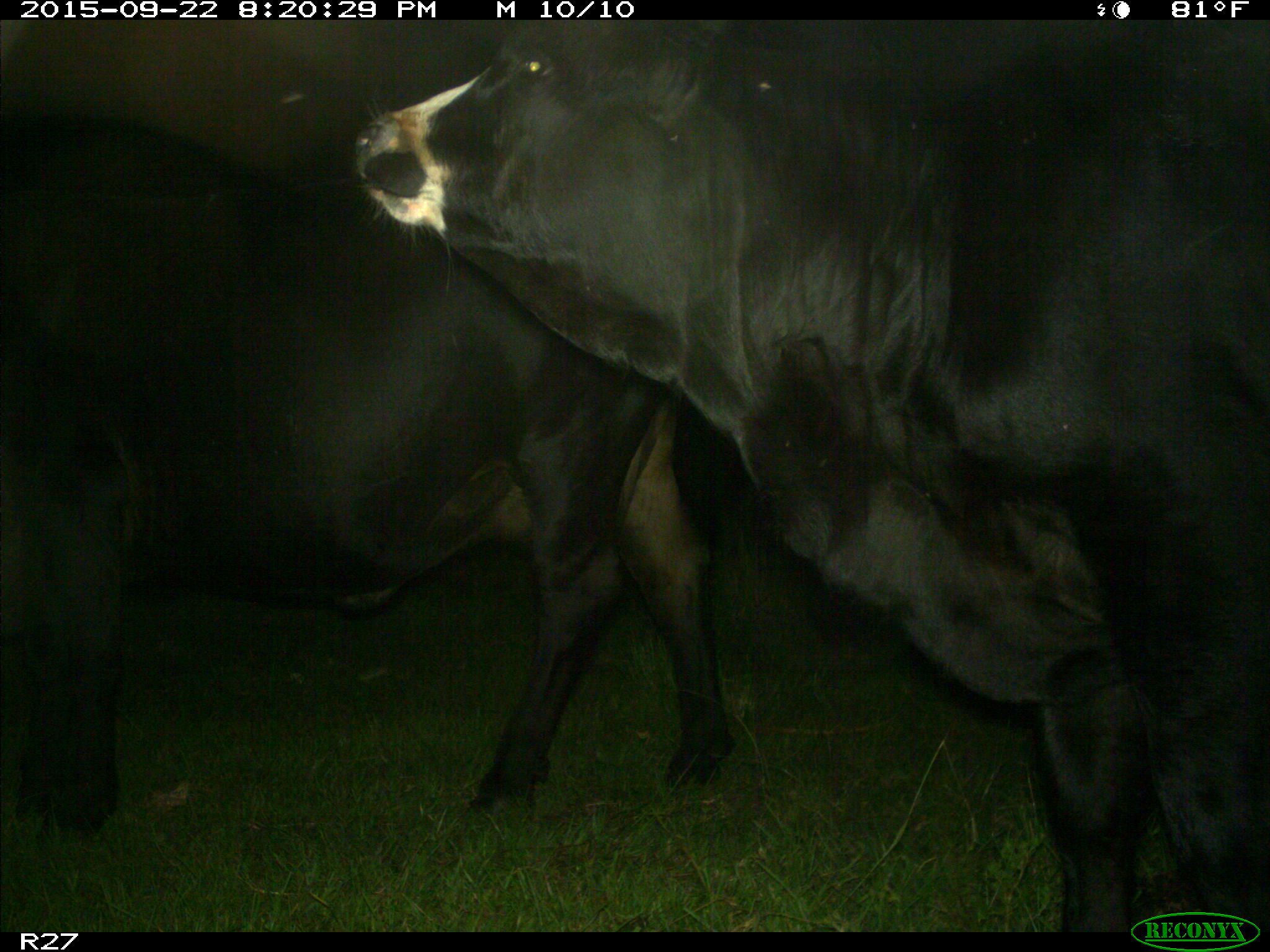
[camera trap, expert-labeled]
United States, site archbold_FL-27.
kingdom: Animalia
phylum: Chordata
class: Mammalia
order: Artiodactyla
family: Bovidae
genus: Bos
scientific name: Bos taurus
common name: domestic cow